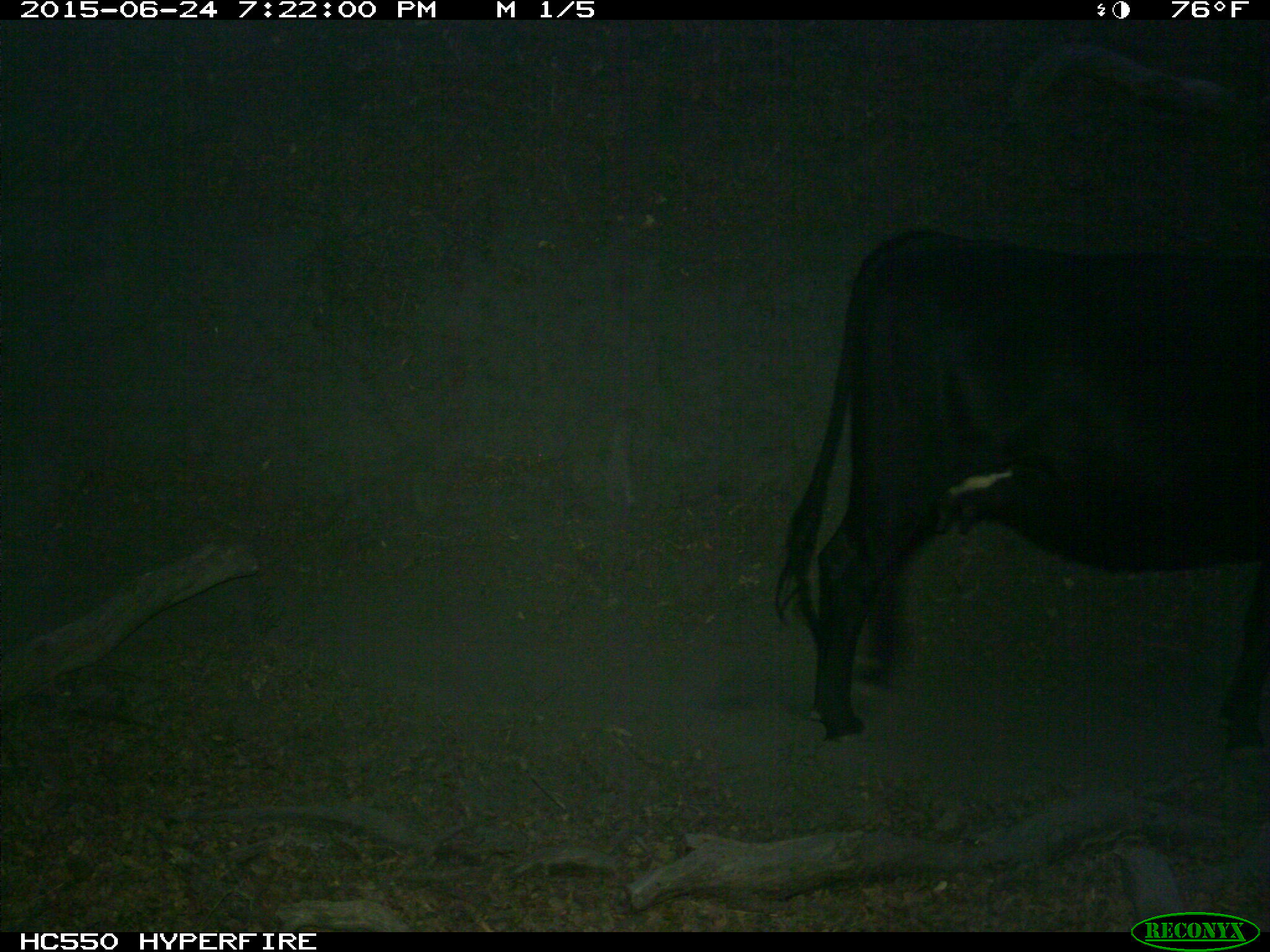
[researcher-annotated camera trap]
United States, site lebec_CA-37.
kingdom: Animalia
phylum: Chordata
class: Mammalia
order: Artiodactyla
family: Bovidae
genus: Bos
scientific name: Bos taurus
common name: domestic cow